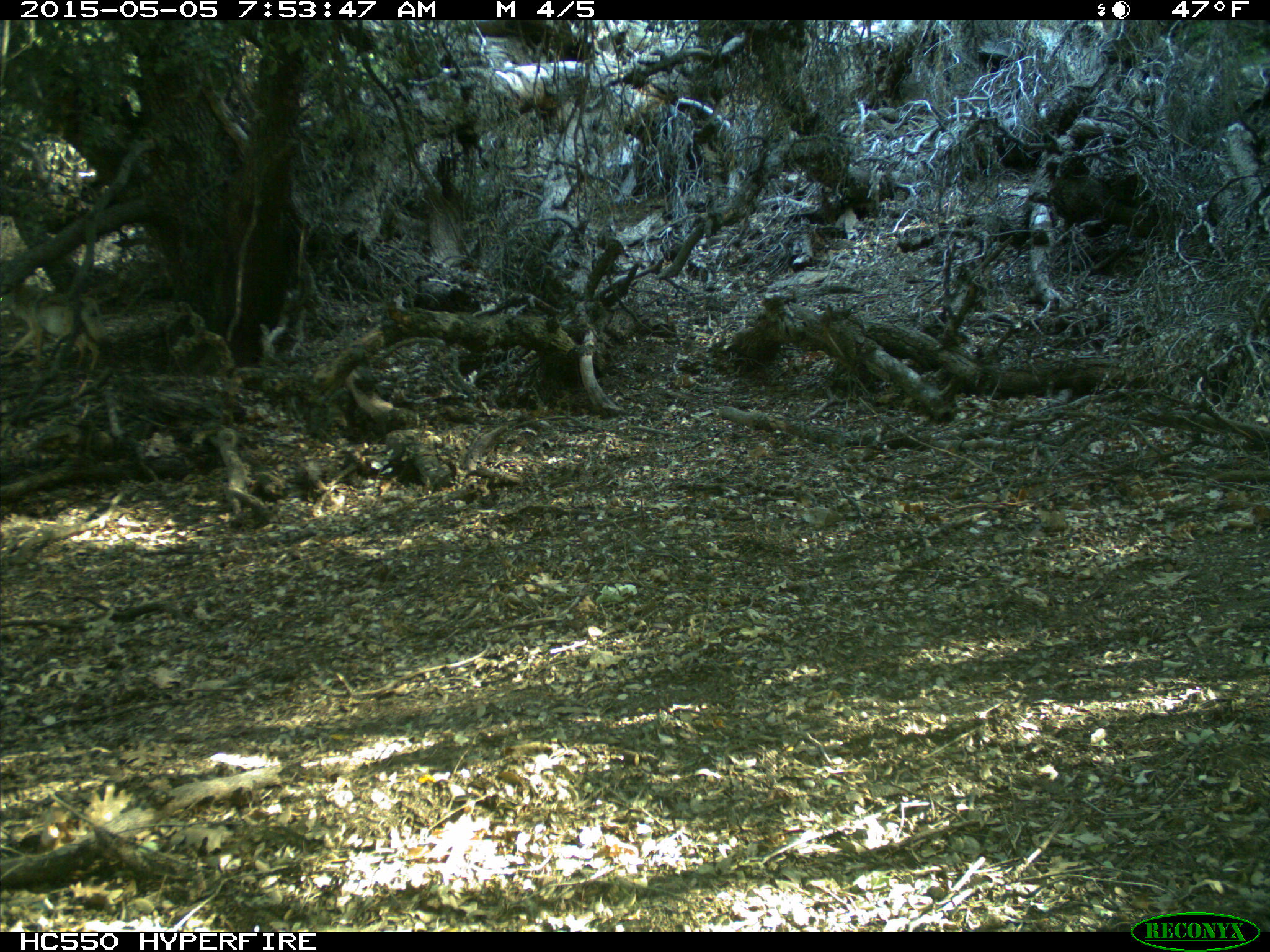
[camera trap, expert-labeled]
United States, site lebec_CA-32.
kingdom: Animalia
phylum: Chordata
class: Mammalia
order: Carnivora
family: Canidae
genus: Canis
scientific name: Canis latrans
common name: coyote